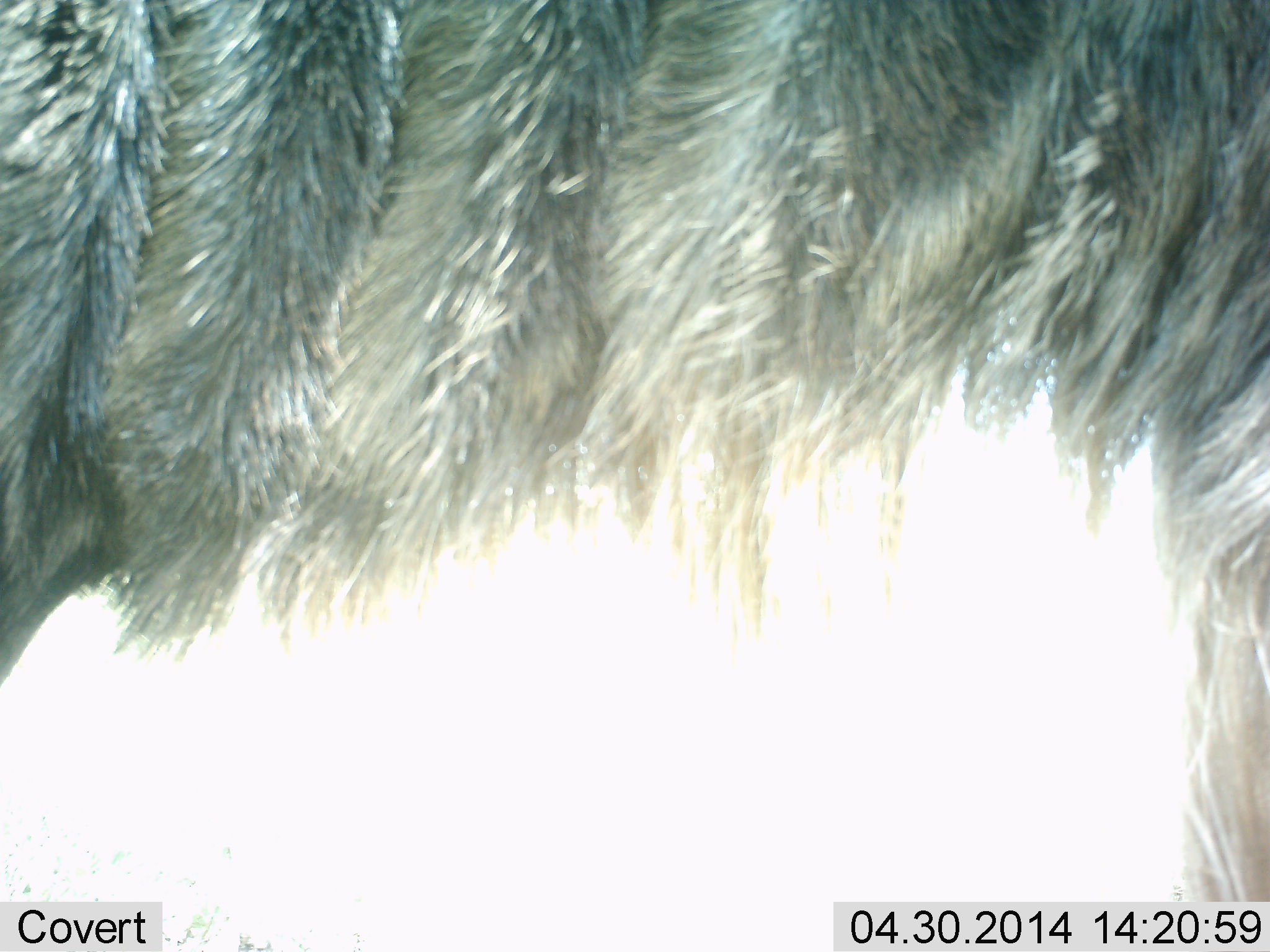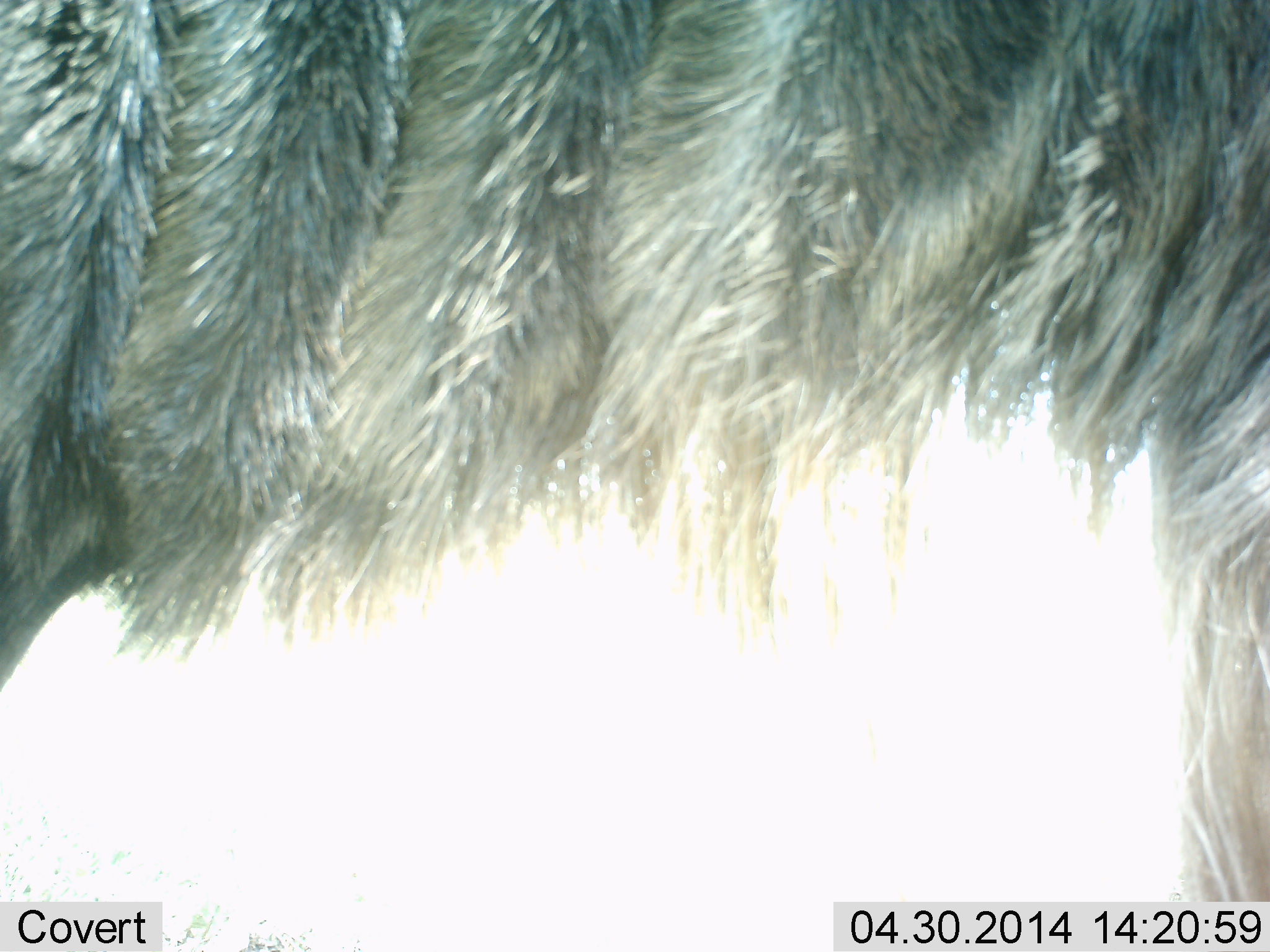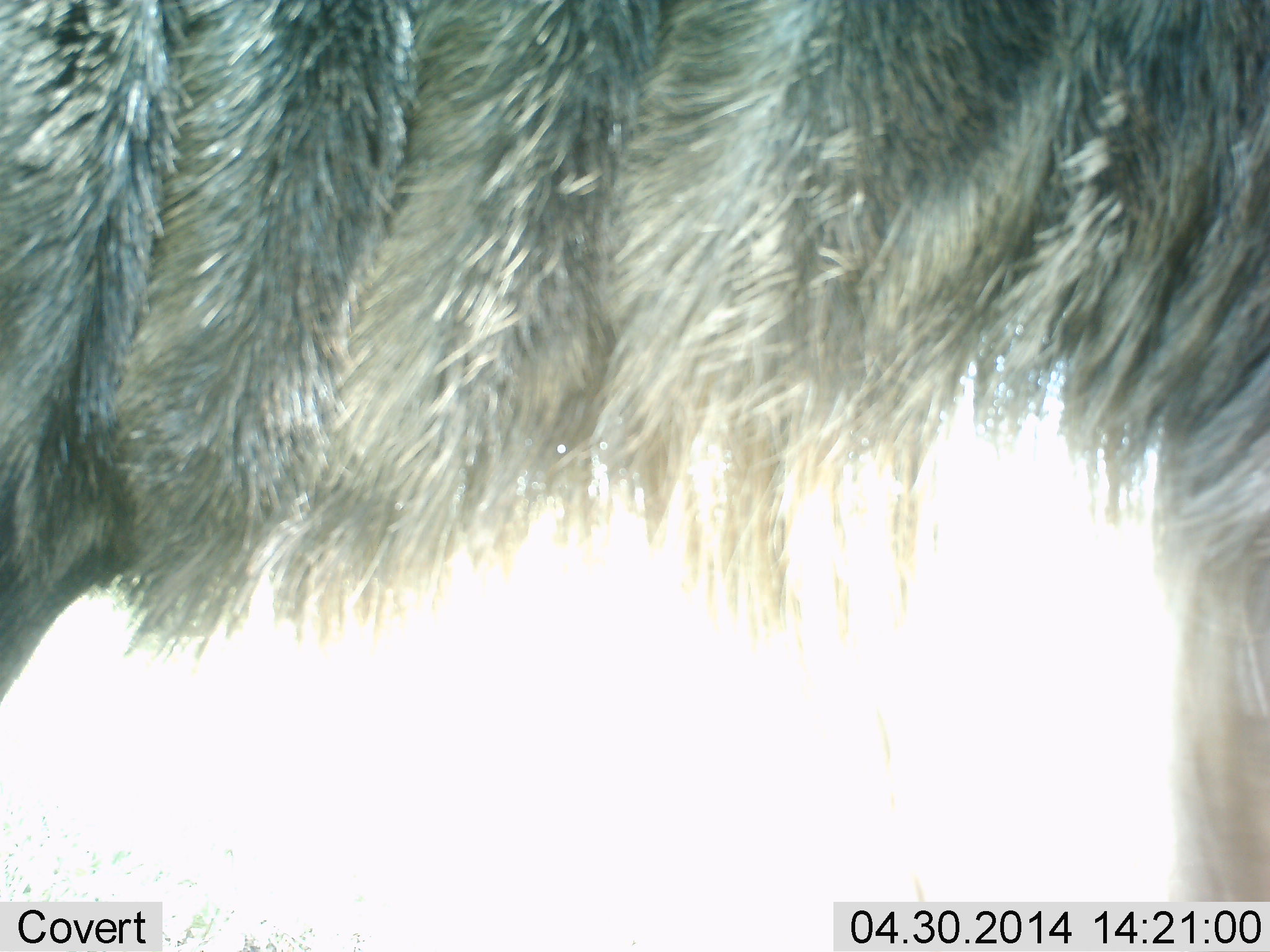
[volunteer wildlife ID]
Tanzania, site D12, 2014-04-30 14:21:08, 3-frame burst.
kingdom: Animalia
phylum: Chordata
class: Mammalia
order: Artiodactyla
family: Bovidae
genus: Connochaetes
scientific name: Connochaetes taurinus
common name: blue wildebeest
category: wildebeest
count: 1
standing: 100%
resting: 10%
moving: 0%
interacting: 0%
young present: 0%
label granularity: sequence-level